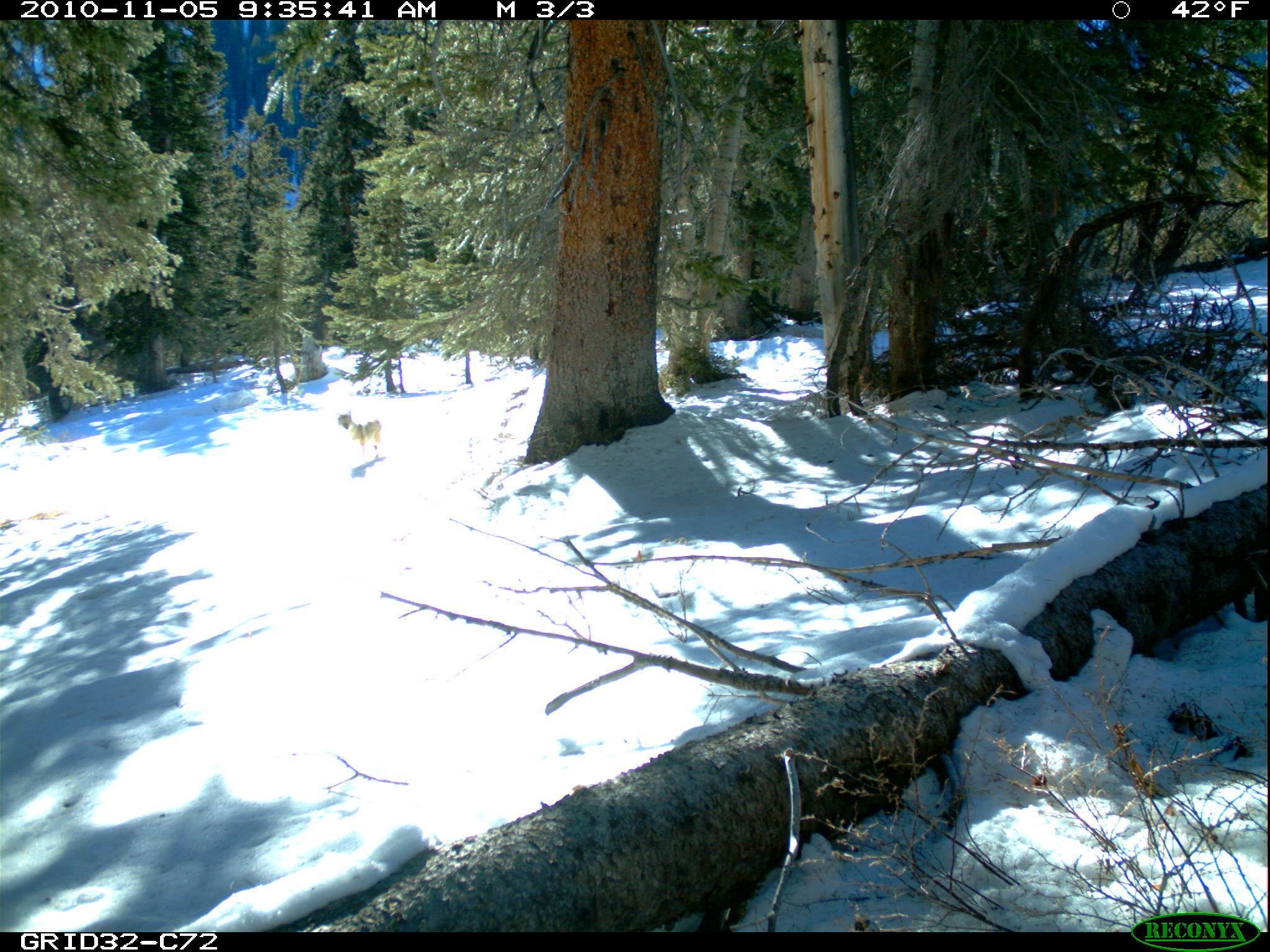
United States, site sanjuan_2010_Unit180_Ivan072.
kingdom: Animalia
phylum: Chordata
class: Mammalia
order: Carnivora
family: Canidae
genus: Canis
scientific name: Canis latrans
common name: coyote